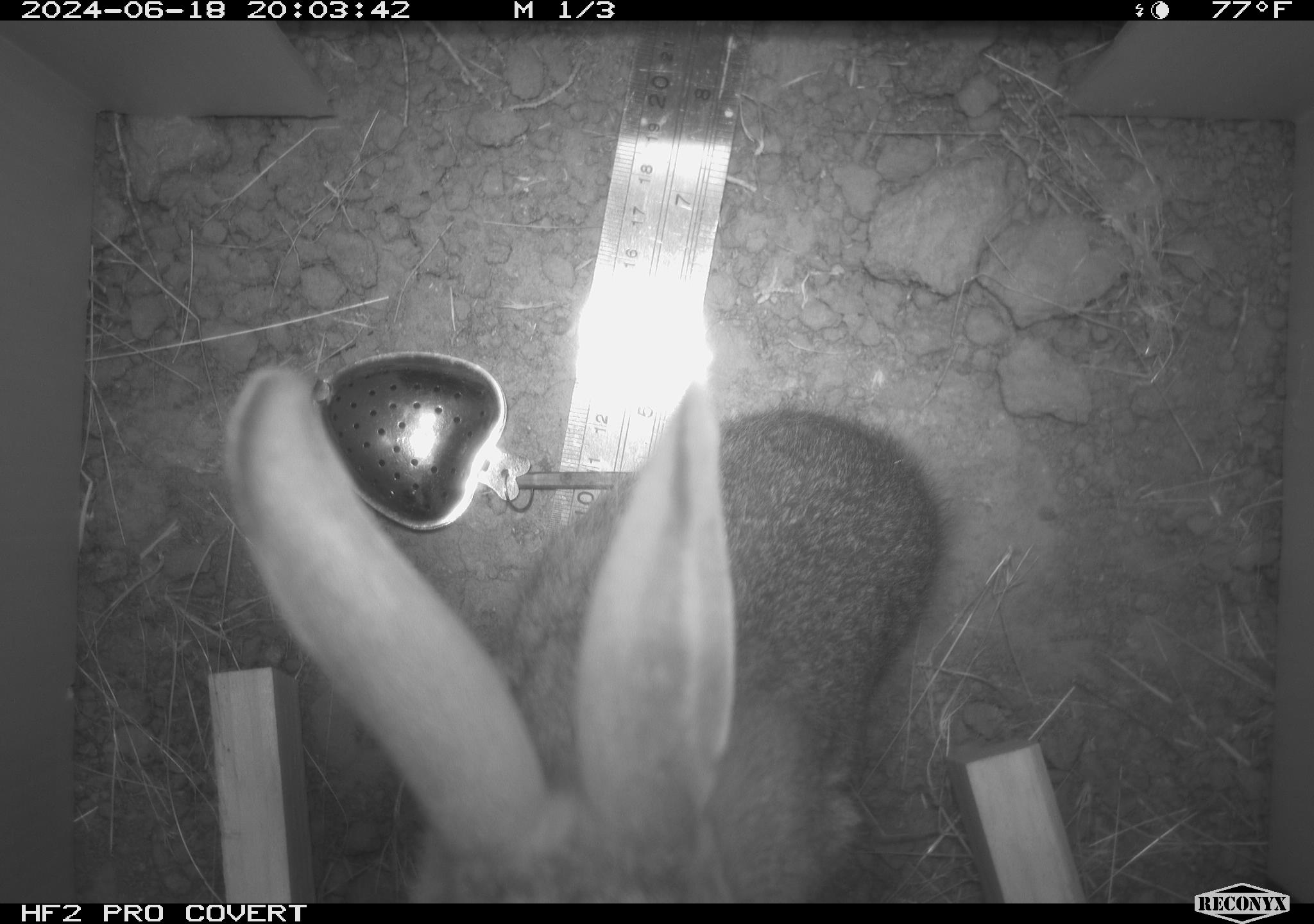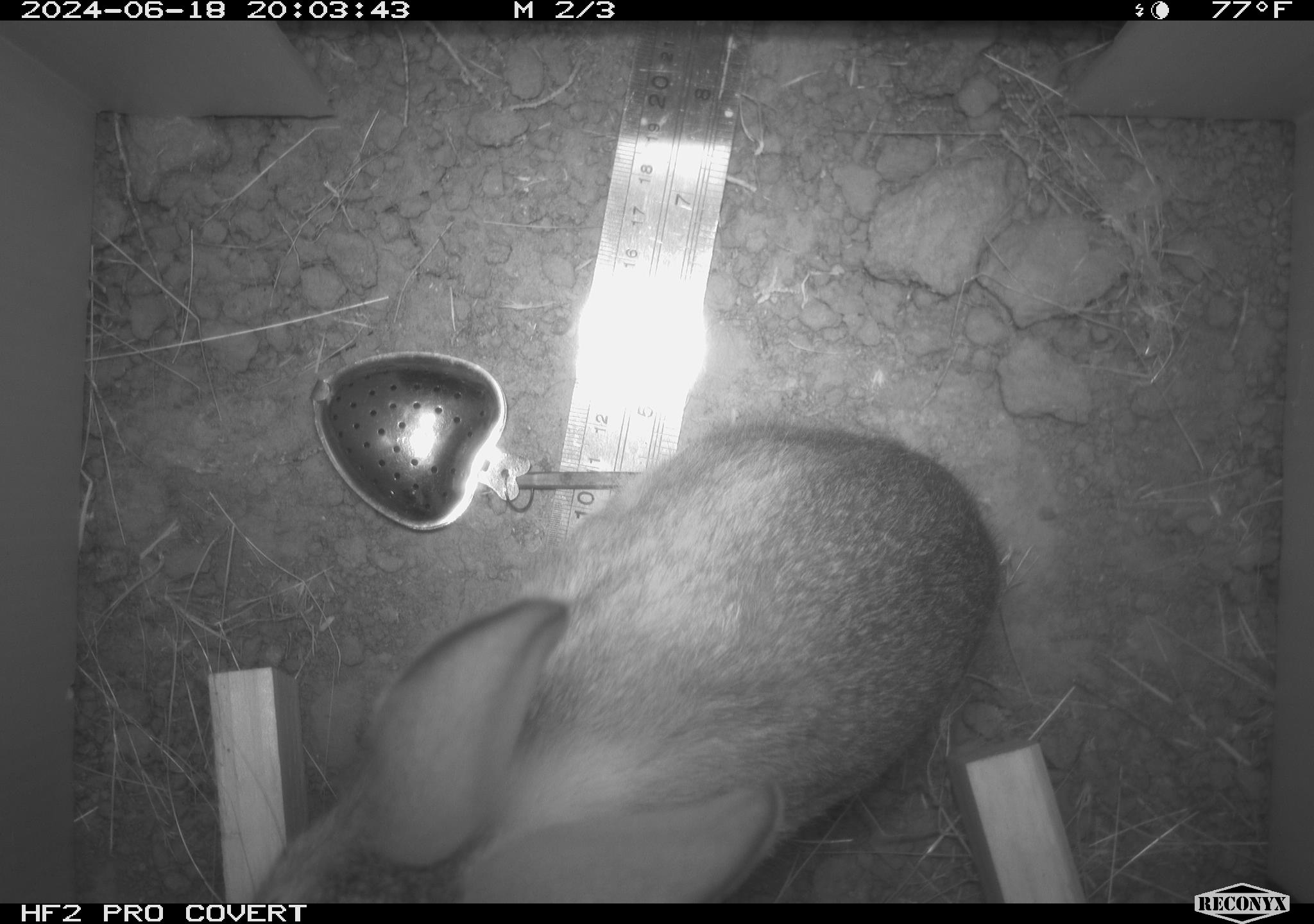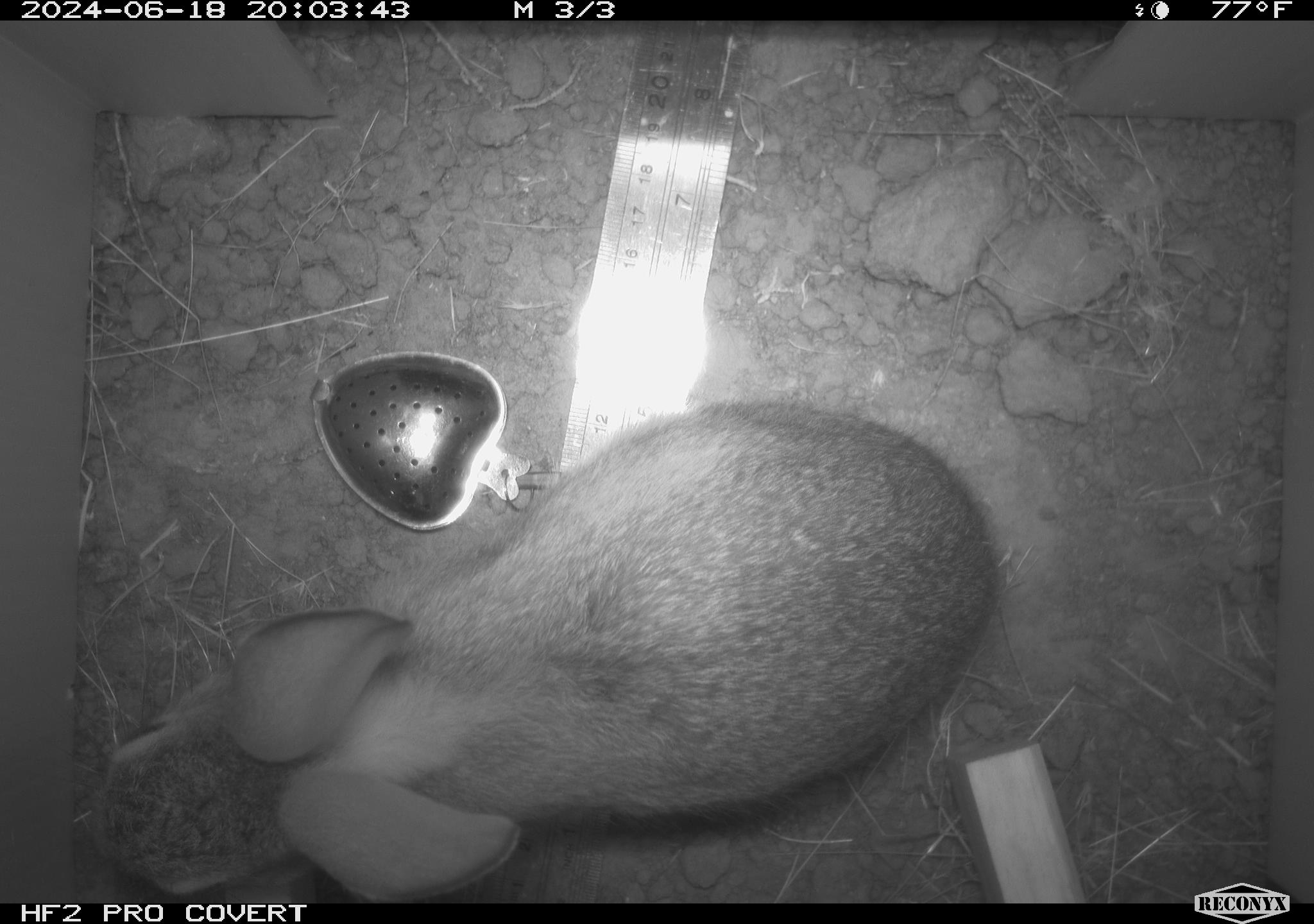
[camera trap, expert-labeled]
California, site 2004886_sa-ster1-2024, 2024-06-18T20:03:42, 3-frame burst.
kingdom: Animalia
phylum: Chordata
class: Mammalia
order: Lagomorpha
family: Leporidae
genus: Sylvilagus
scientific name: Sylvilagus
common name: cottontail rabbits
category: sylvilagus species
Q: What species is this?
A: Sylvilagus species (cottontail rabbits) (Sylvilagus).